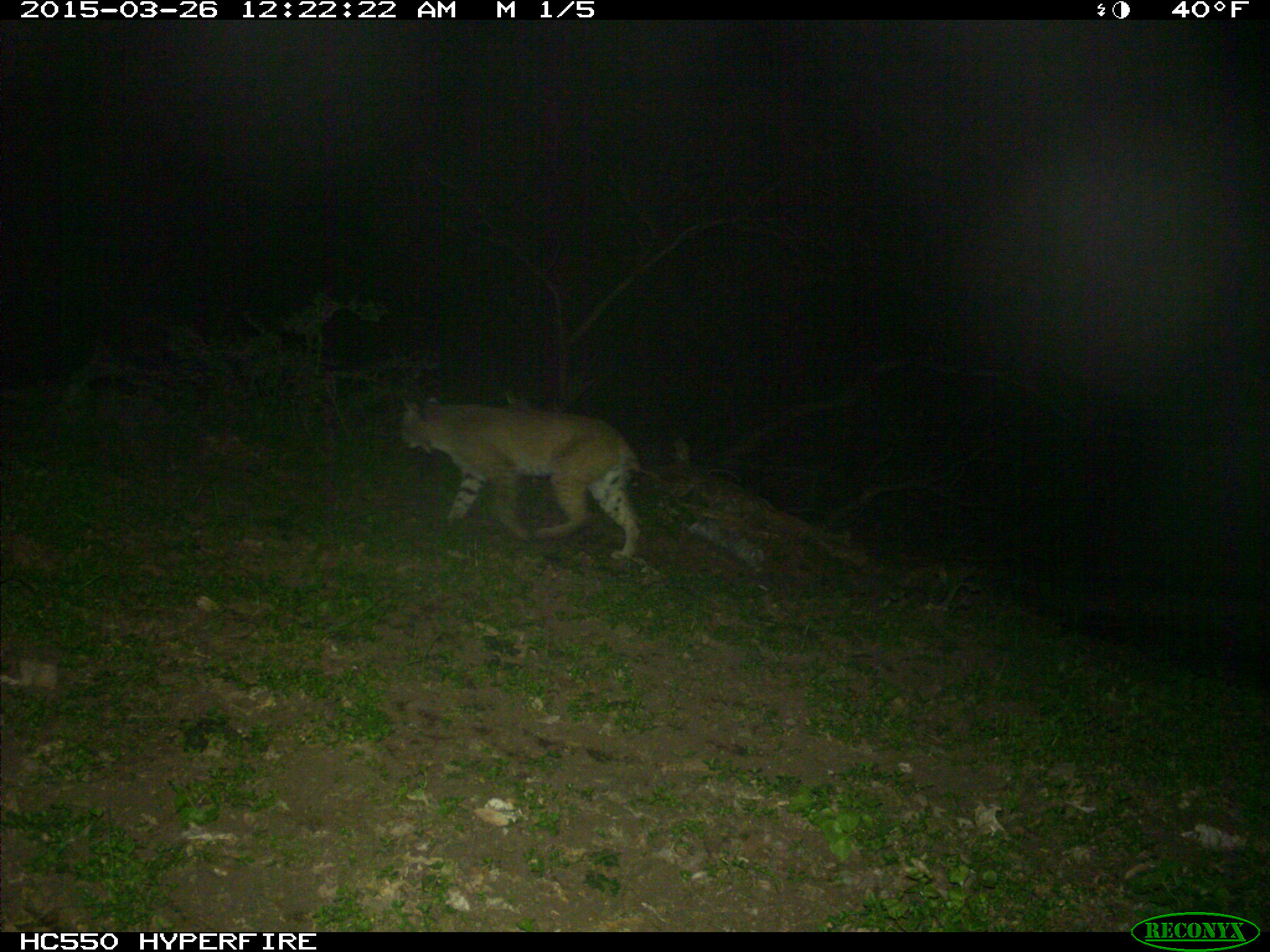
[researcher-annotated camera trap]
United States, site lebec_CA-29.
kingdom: Animalia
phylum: Chordata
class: Mammalia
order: Carnivora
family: Felidae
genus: Lynx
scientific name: Lynx rufus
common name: bobcat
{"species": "Lynx rufus (bobcat)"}